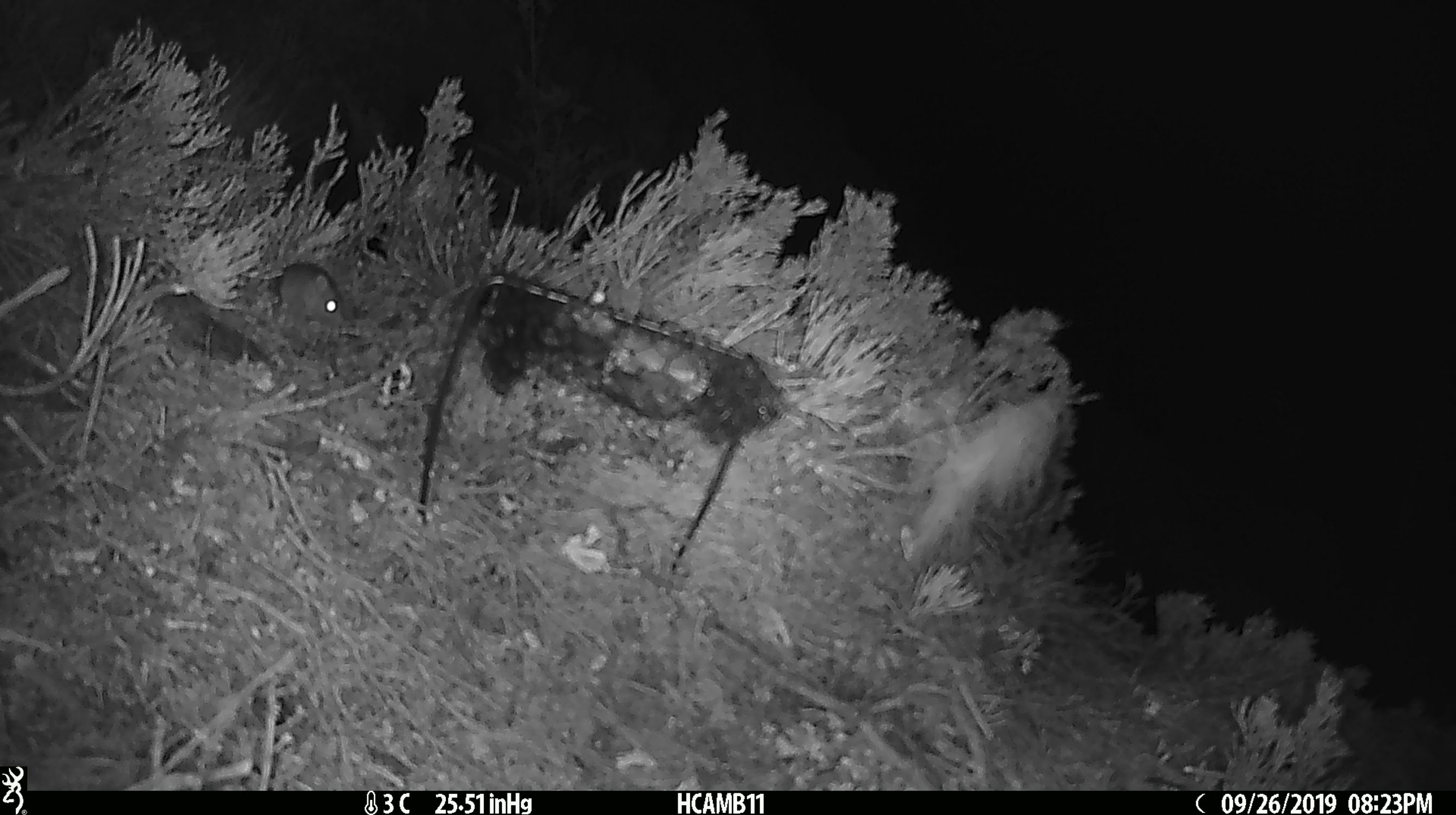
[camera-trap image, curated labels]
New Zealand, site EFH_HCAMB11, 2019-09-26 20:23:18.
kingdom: Animalia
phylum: Chordata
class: Mammalia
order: Rodentia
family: Muridae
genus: Mus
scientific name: Mus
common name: mouse